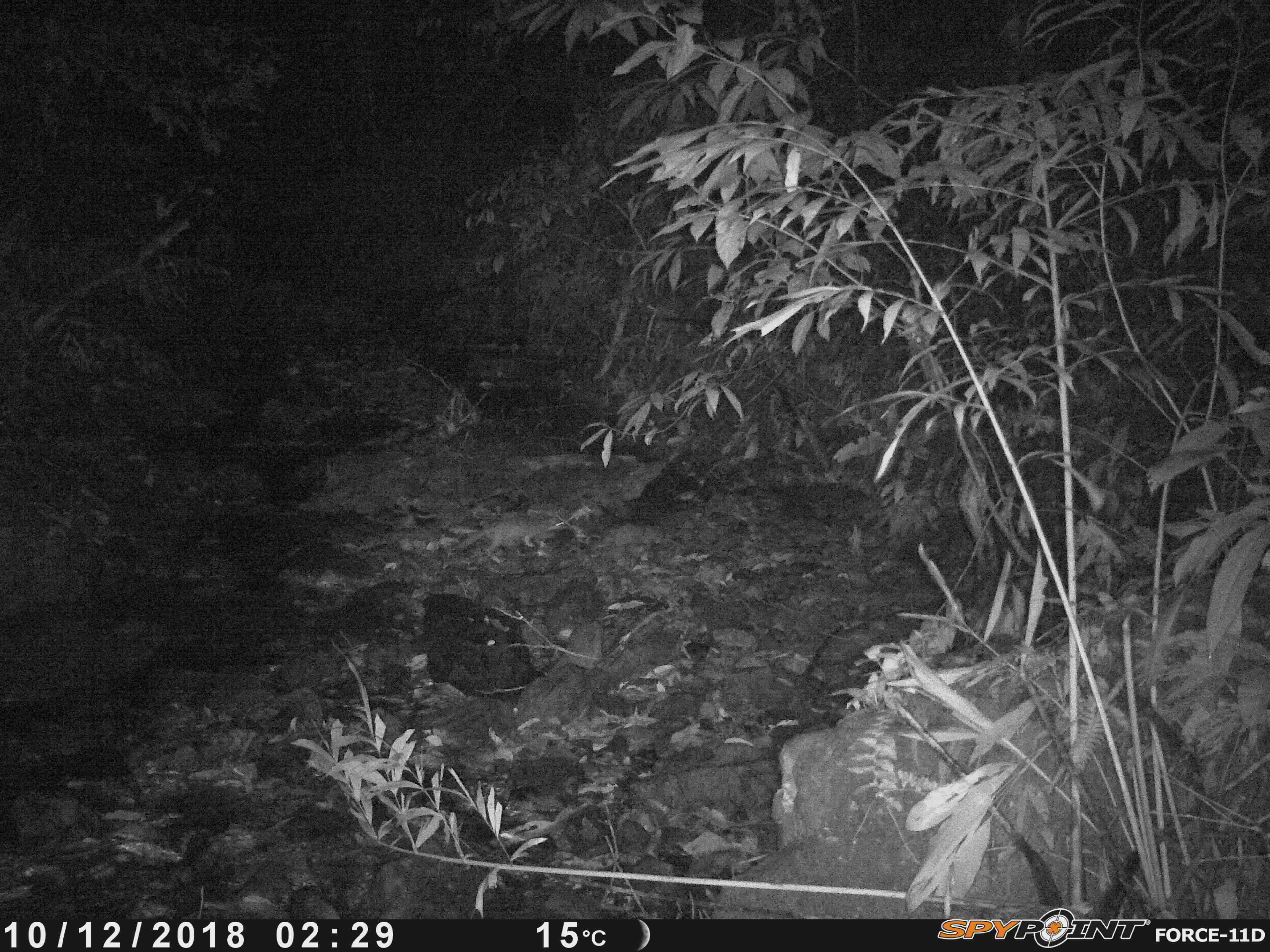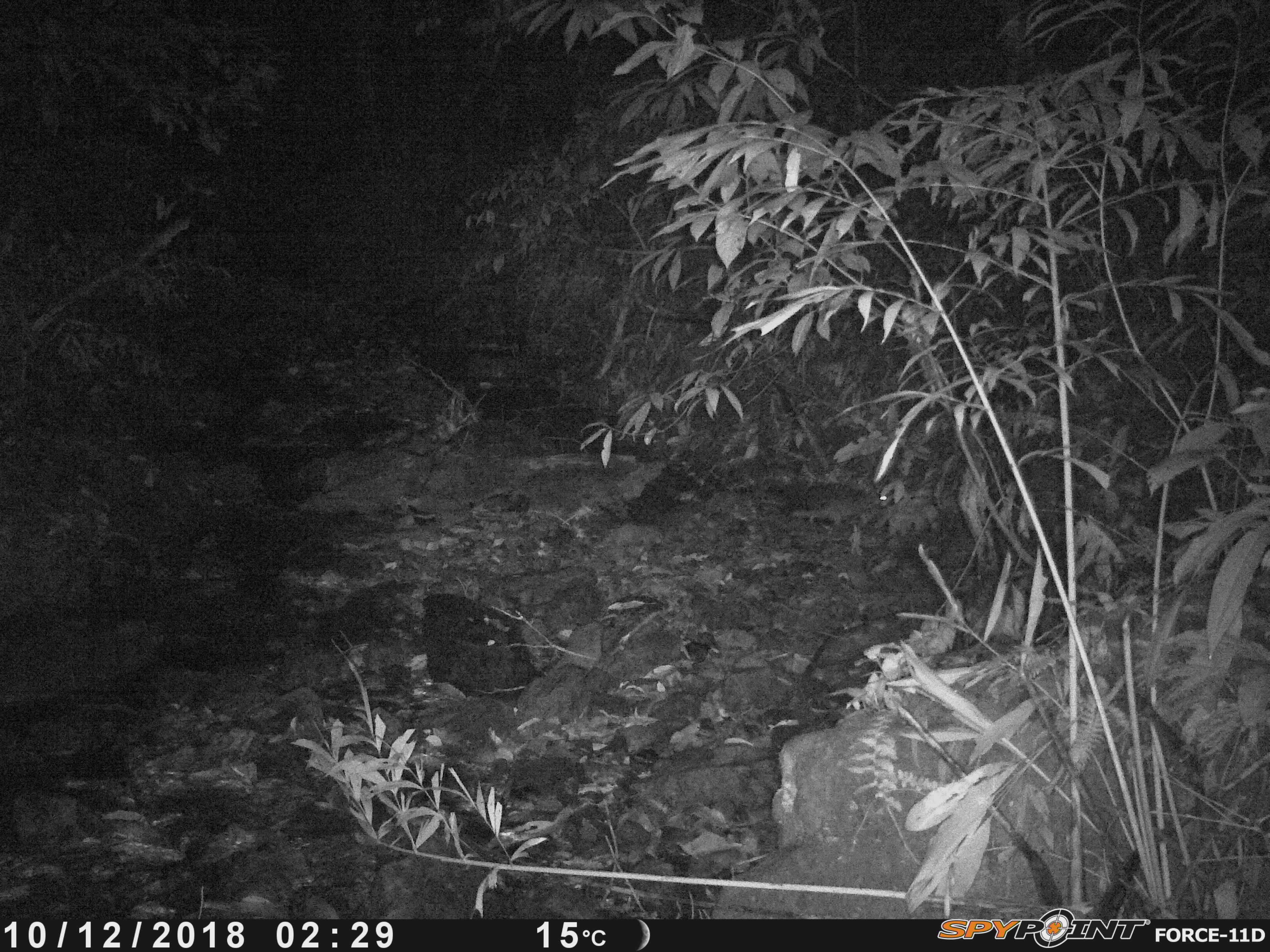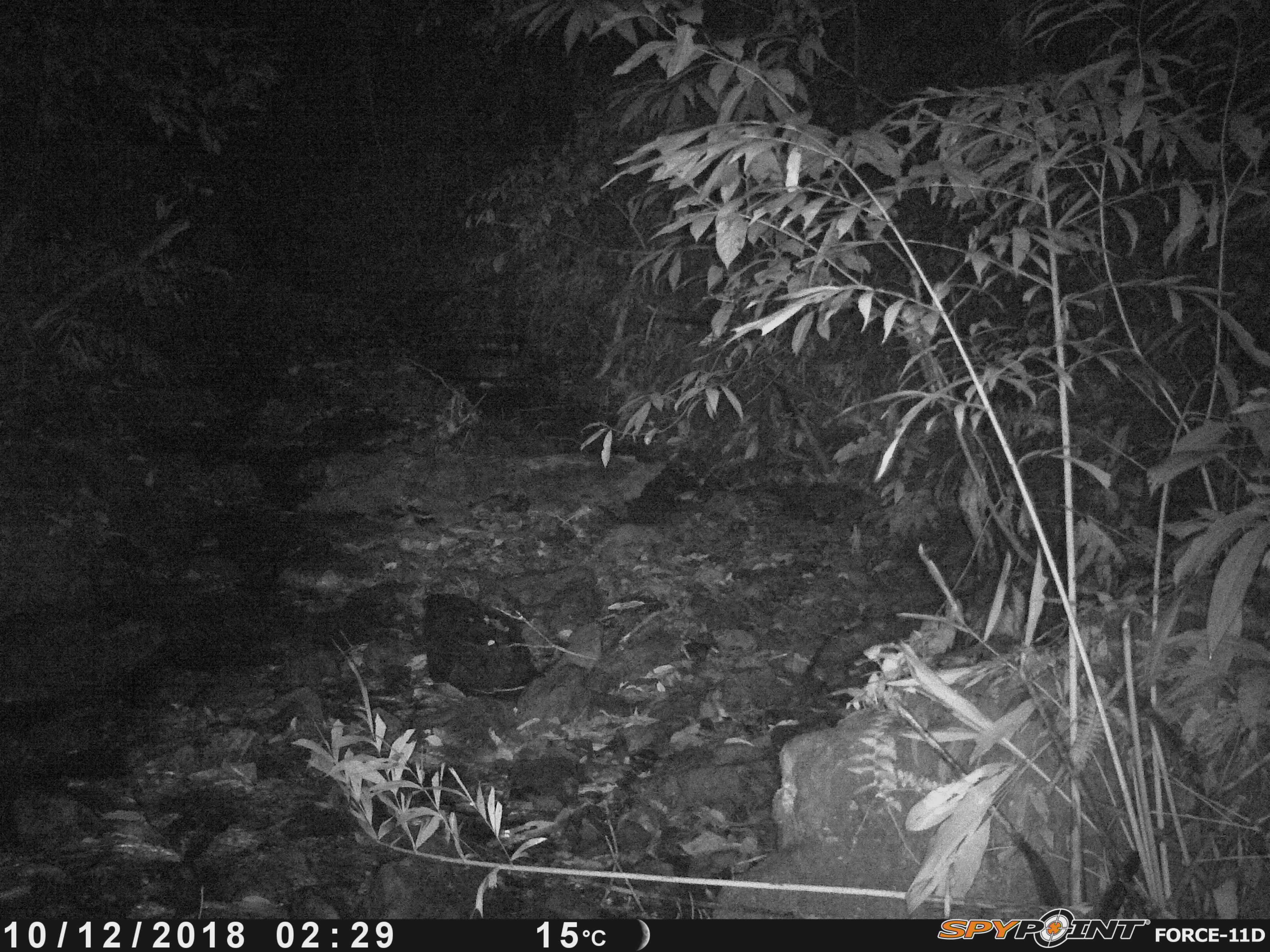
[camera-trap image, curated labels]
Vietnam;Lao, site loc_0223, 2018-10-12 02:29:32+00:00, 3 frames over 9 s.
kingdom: Animalia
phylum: Chordata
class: Mammalia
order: Carnivora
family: Herpestidae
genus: Urva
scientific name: Urva urva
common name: crab-eating mongoose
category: crab eating mongoose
Crab eating mongoose (crab-eating mongoose) (Urva urva). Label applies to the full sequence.